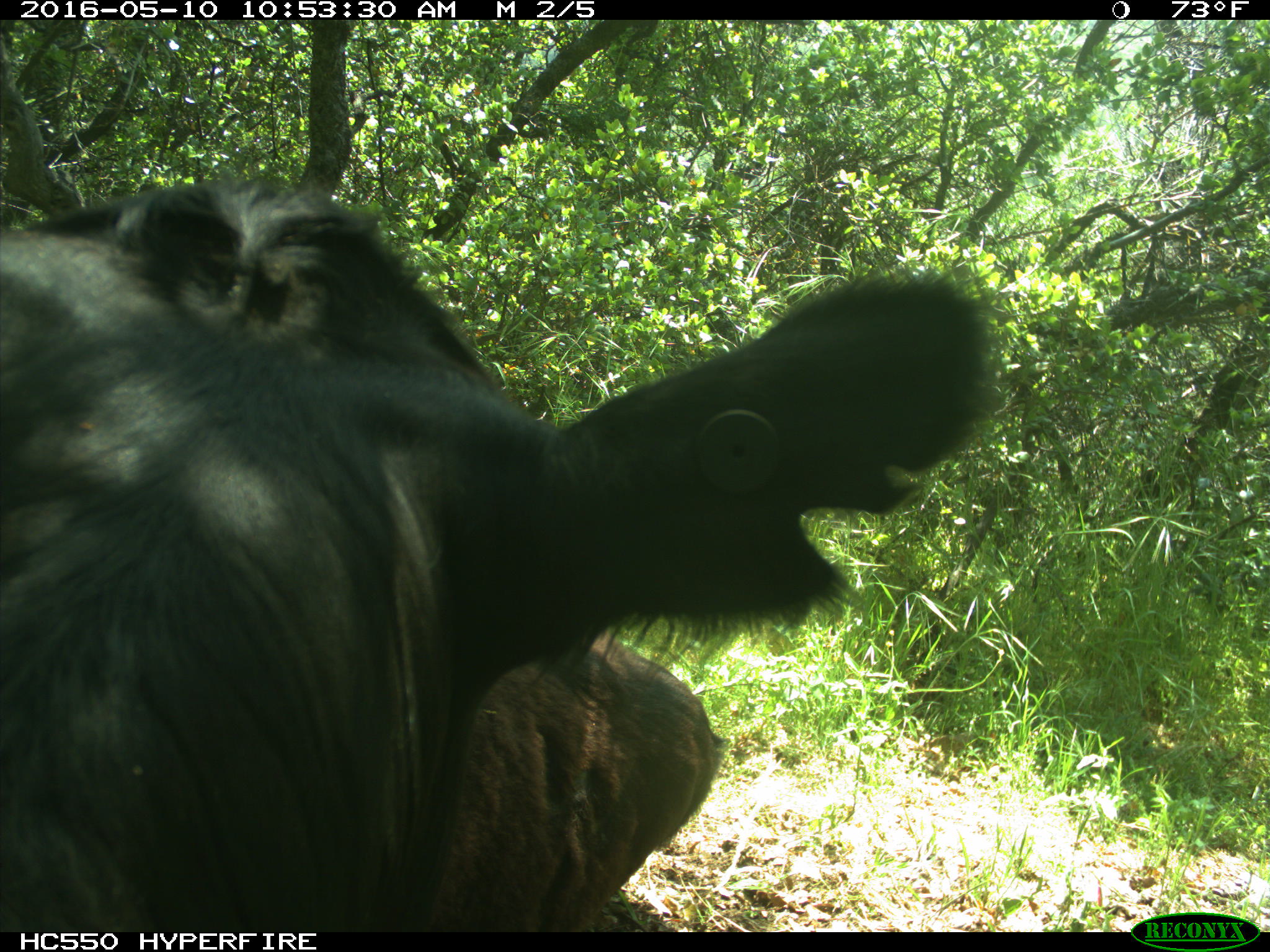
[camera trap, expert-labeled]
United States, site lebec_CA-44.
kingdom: Animalia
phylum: Chordata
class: Mammalia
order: Artiodactyla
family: Bovidae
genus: Bos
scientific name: Bos taurus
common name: domestic cow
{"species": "Bos taurus (domestic cow)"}